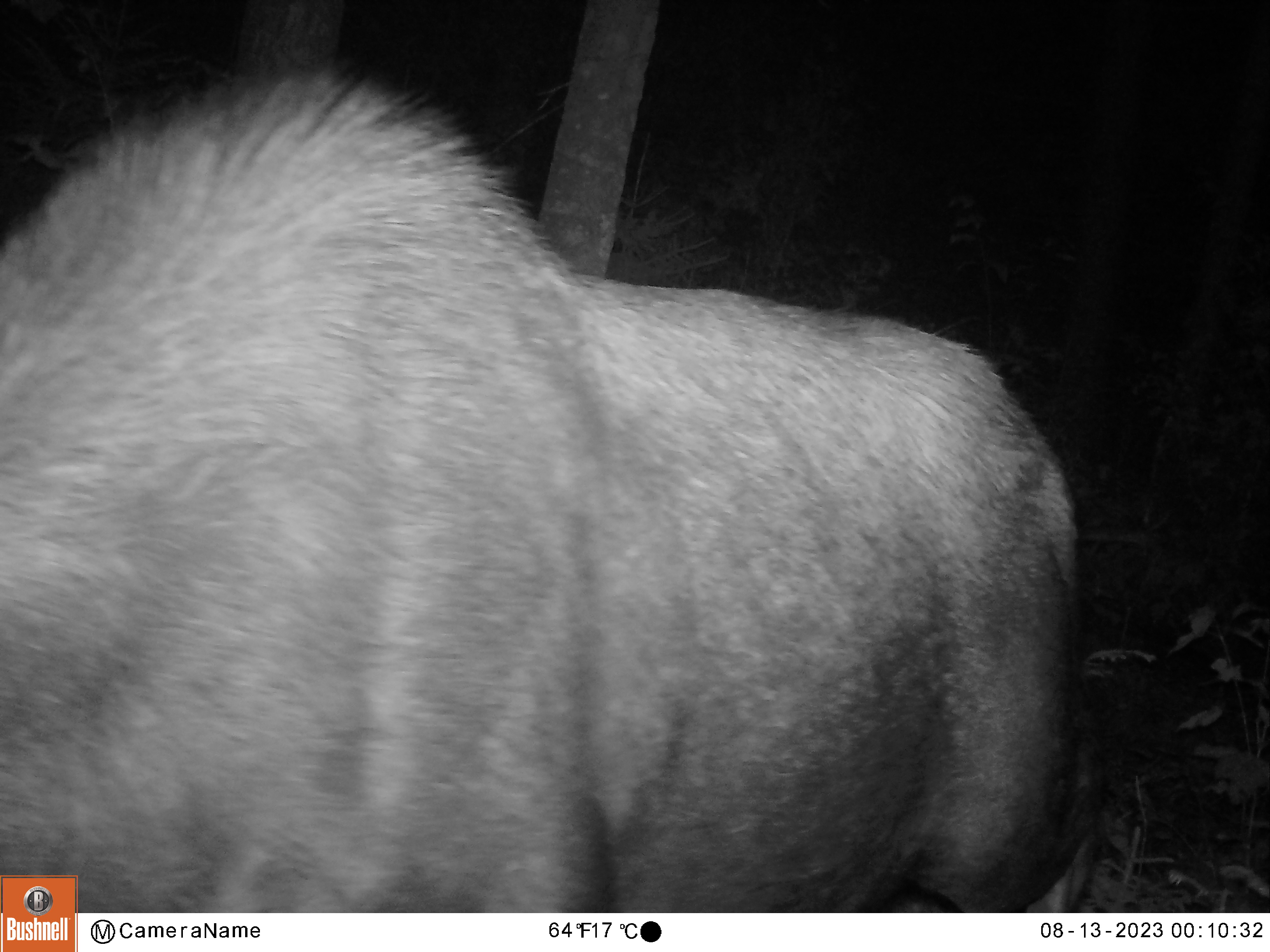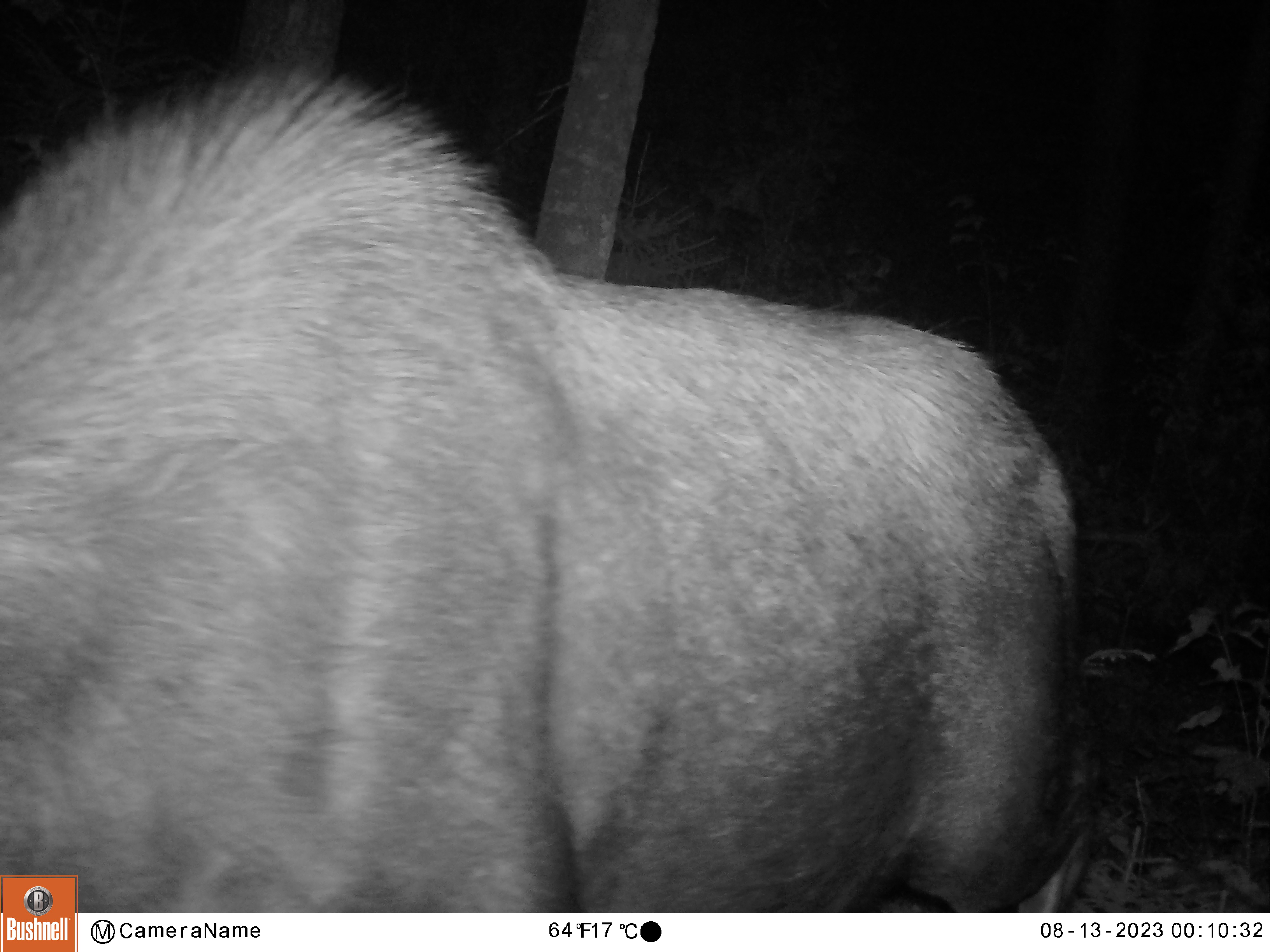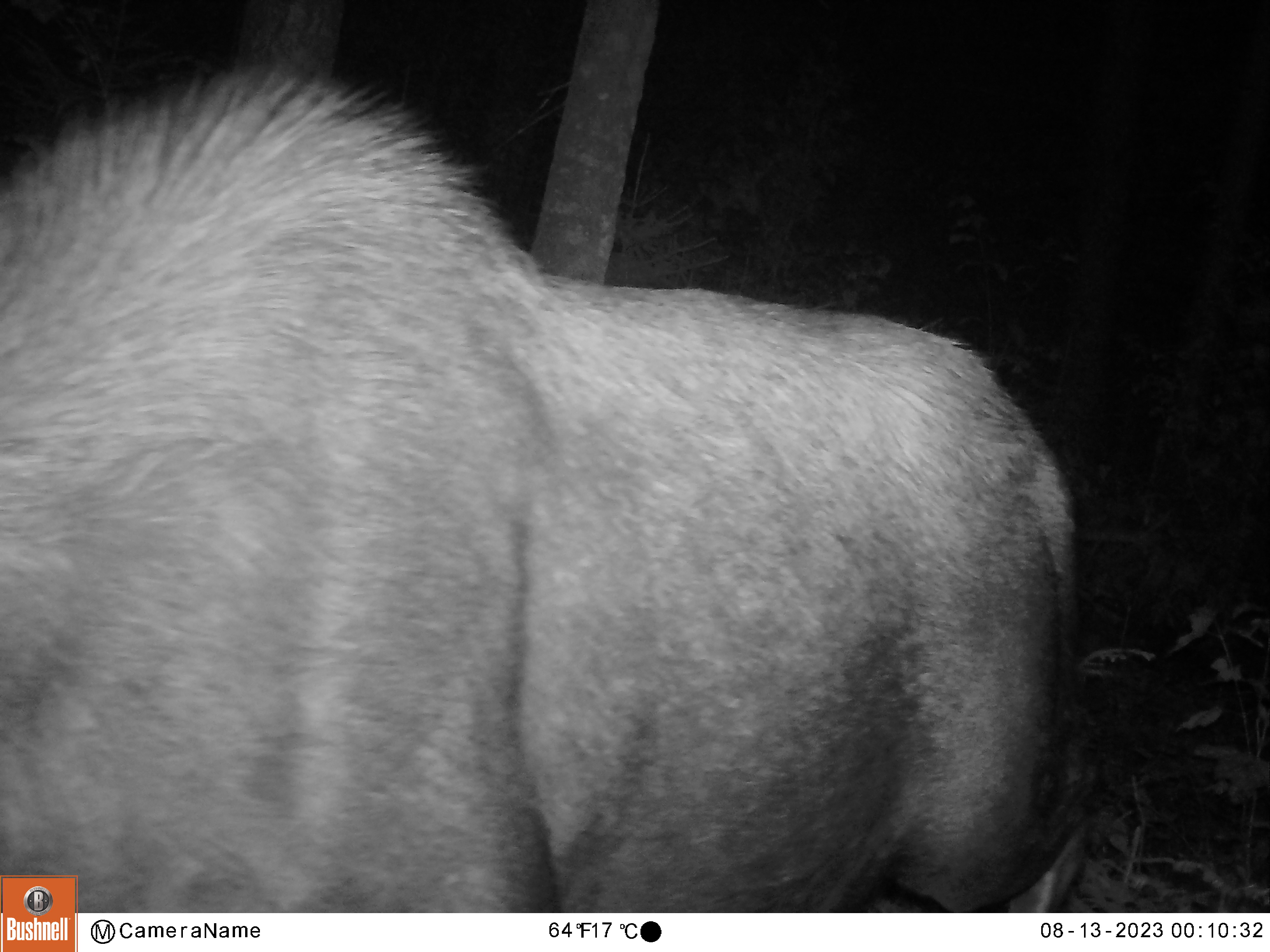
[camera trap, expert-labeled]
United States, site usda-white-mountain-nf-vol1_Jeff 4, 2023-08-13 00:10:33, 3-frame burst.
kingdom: Animalia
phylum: Chordata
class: Mammalia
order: Artiodactyla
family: Cervidae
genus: Alces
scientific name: Alces alces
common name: moose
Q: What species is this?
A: Moose (Alces alces).